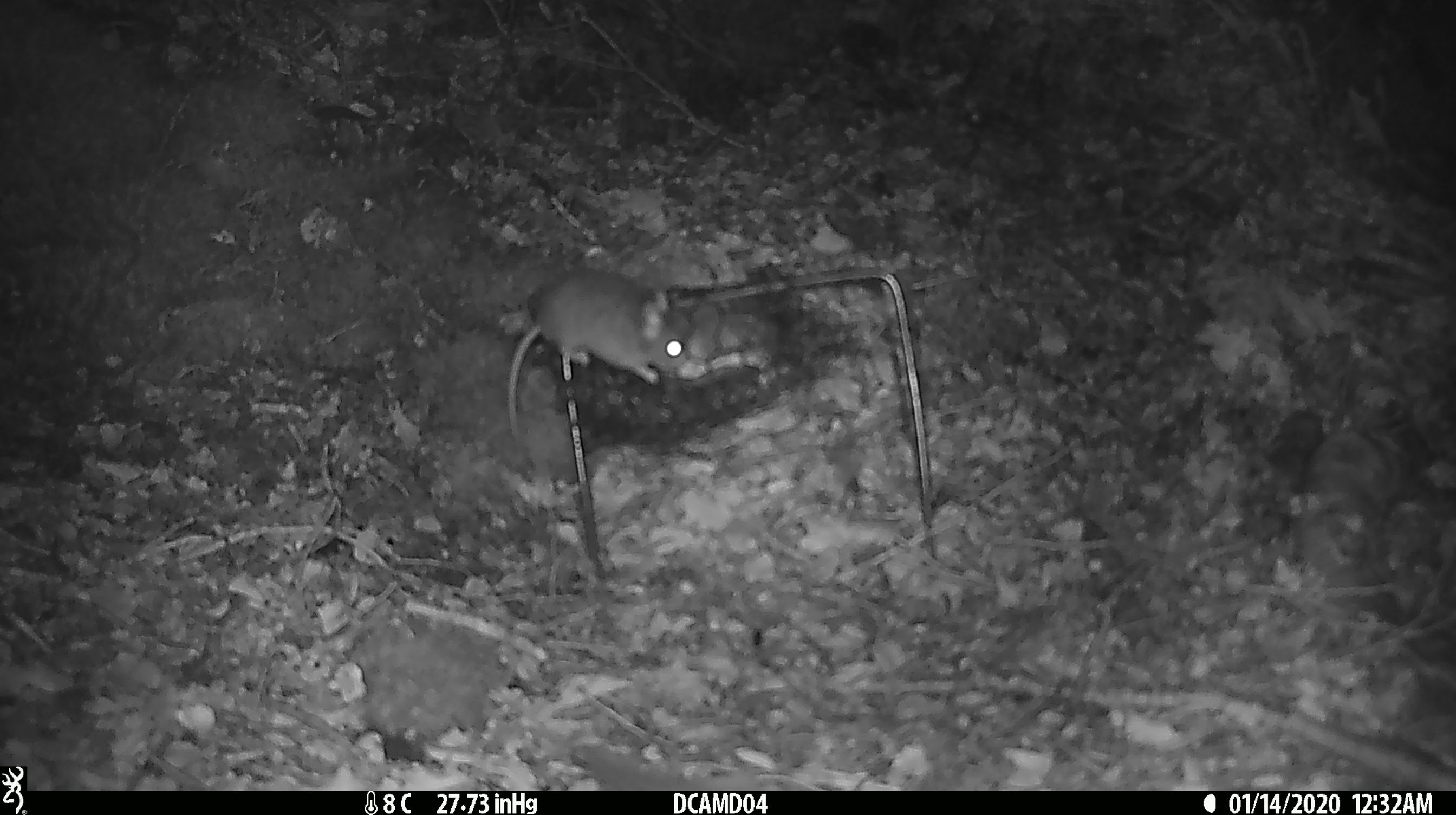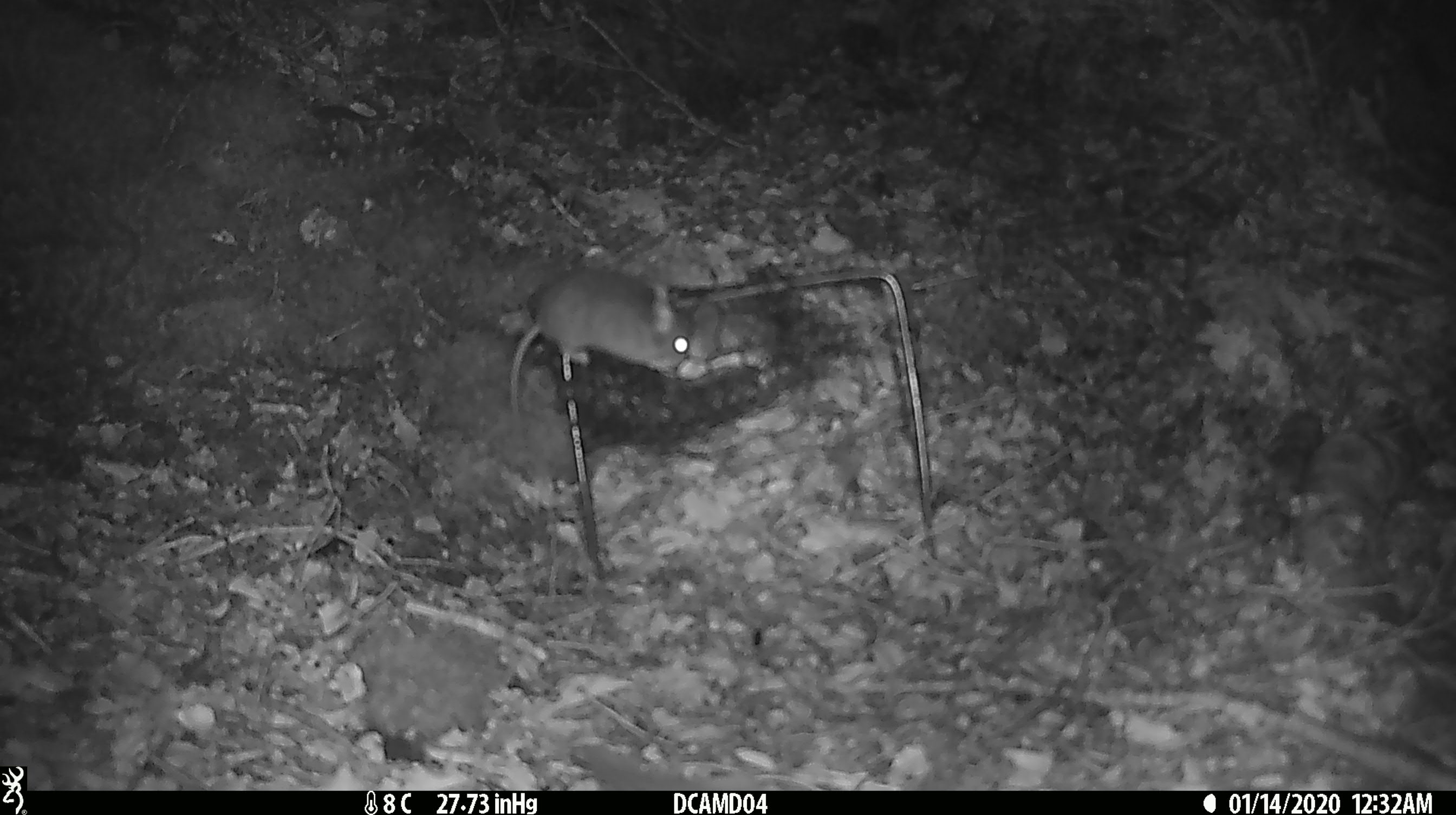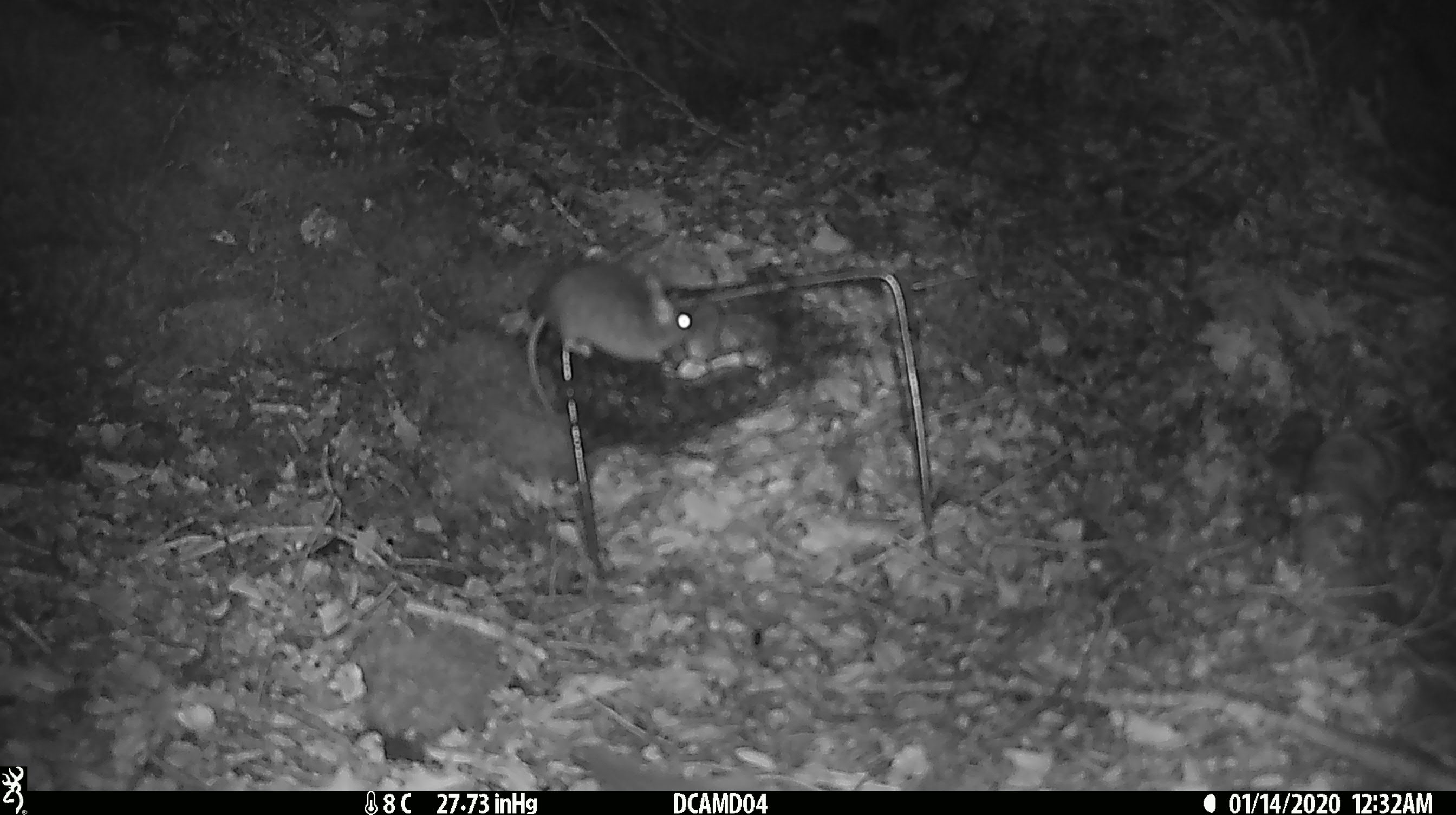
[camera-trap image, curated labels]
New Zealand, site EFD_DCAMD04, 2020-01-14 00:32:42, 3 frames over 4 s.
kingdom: Animalia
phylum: Chordata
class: Mammalia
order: Rodentia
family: Muridae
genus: Mus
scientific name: Mus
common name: mouse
Mouse (Mus).